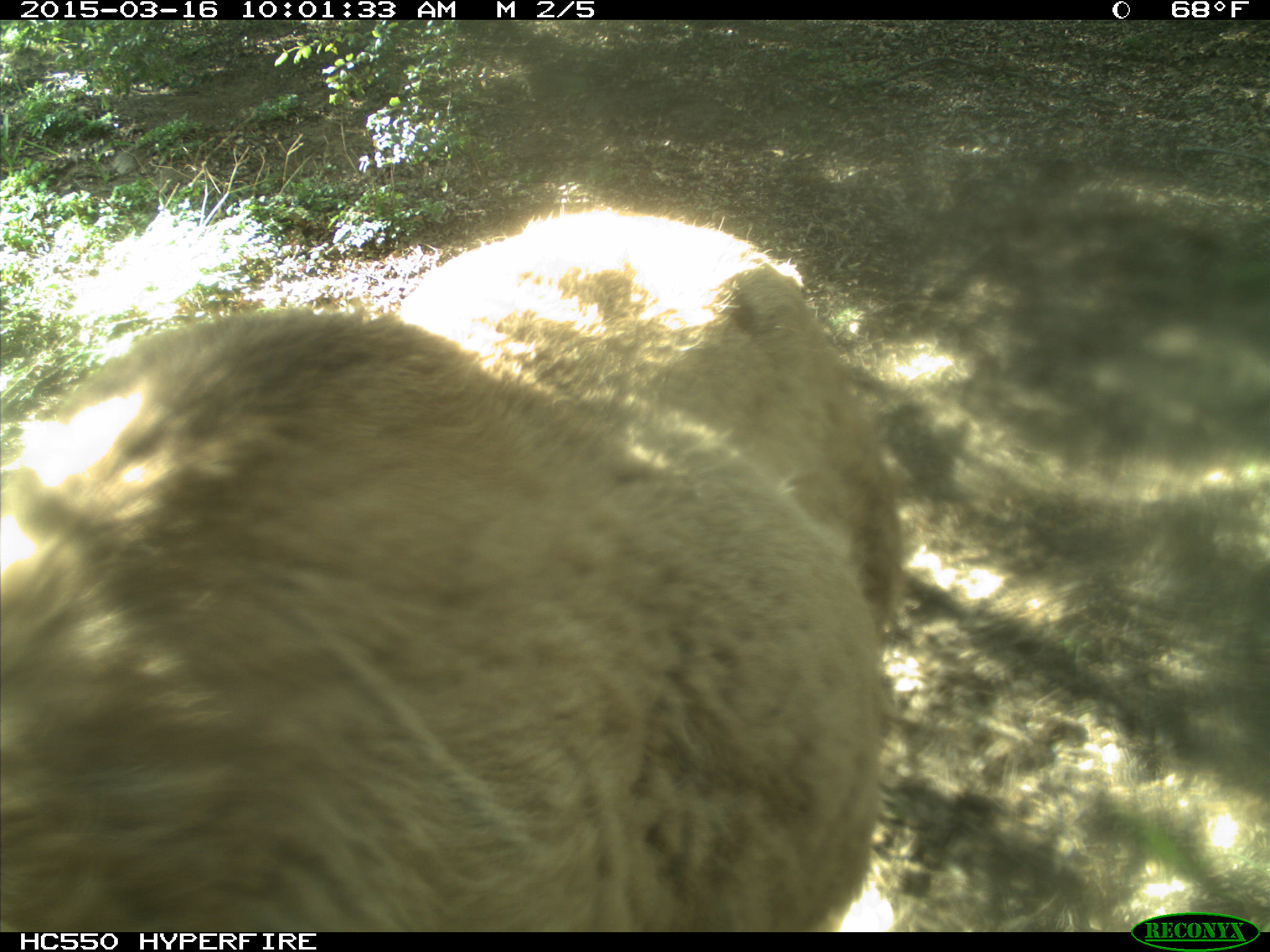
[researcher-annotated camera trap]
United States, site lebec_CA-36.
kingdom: Animalia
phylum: Chordata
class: Mammalia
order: Artiodactyla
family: Cervidae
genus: Cervus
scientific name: Cervus canadensis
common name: elk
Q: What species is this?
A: Cervus canadensis (elk).